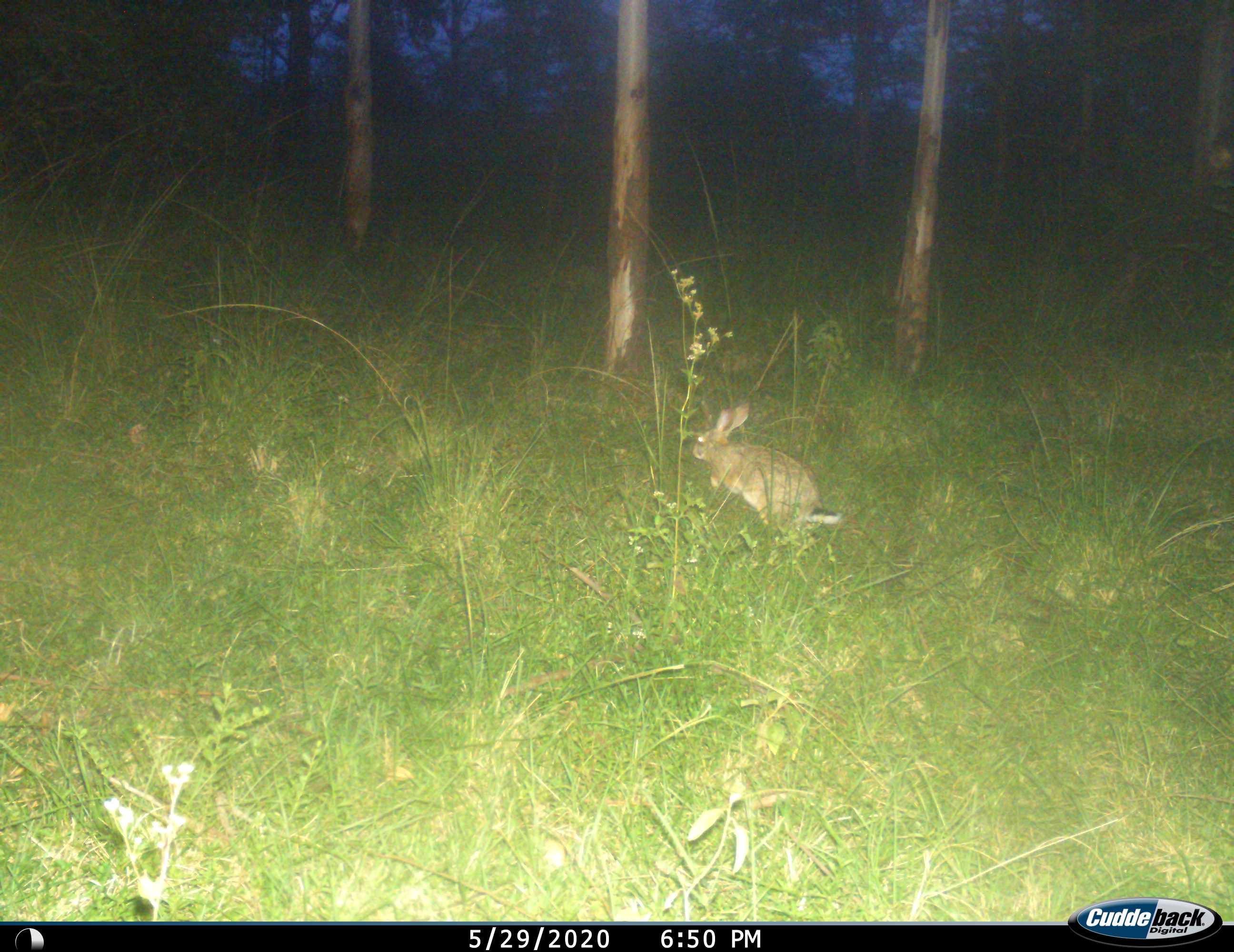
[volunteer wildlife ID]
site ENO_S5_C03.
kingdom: Animalia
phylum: Chordata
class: Mammalia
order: Lagomorpha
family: Leporidae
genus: Lepus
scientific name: Lepus saxatilis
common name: scrub hare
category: haresavannah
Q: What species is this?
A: Haresavannah (scrub hare) (Lepus saxatilis).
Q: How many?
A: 1.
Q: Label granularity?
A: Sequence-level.